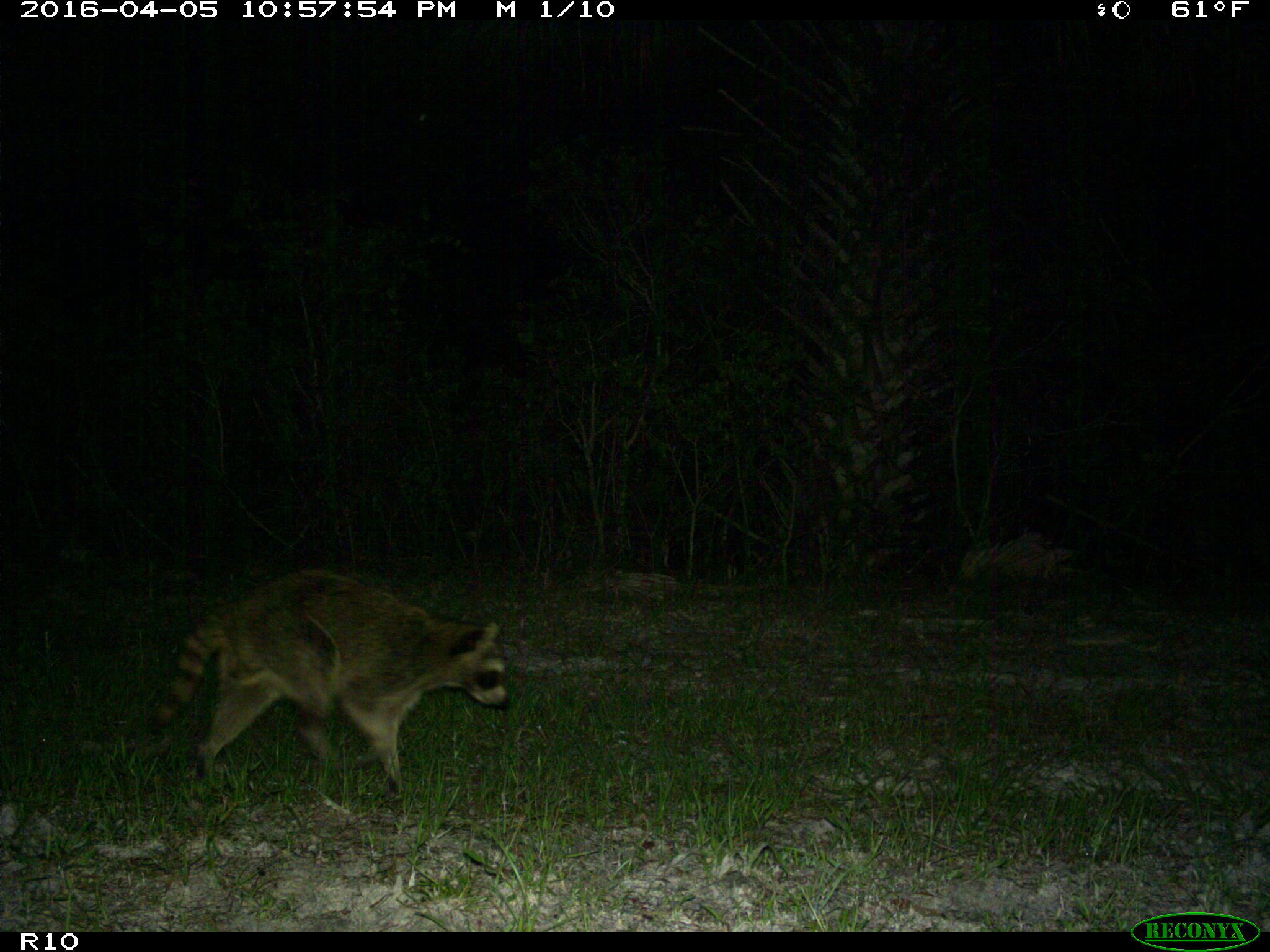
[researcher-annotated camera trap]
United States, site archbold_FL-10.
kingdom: Animalia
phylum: Chordata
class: Mammalia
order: Carnivora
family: Procyonidae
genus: Procyon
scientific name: Procyon lotor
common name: common raccoon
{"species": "Procyon lotor (common raccoon)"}